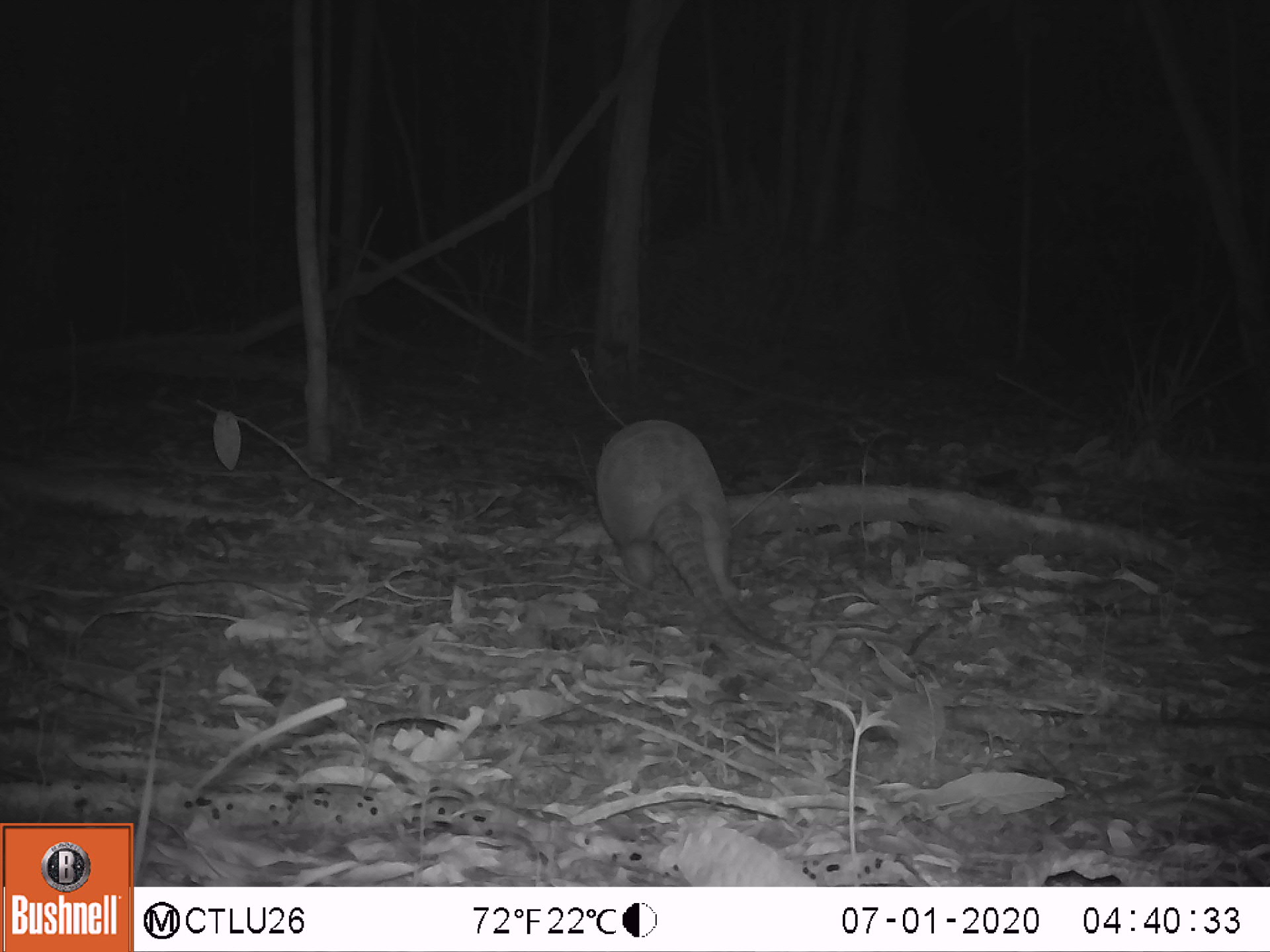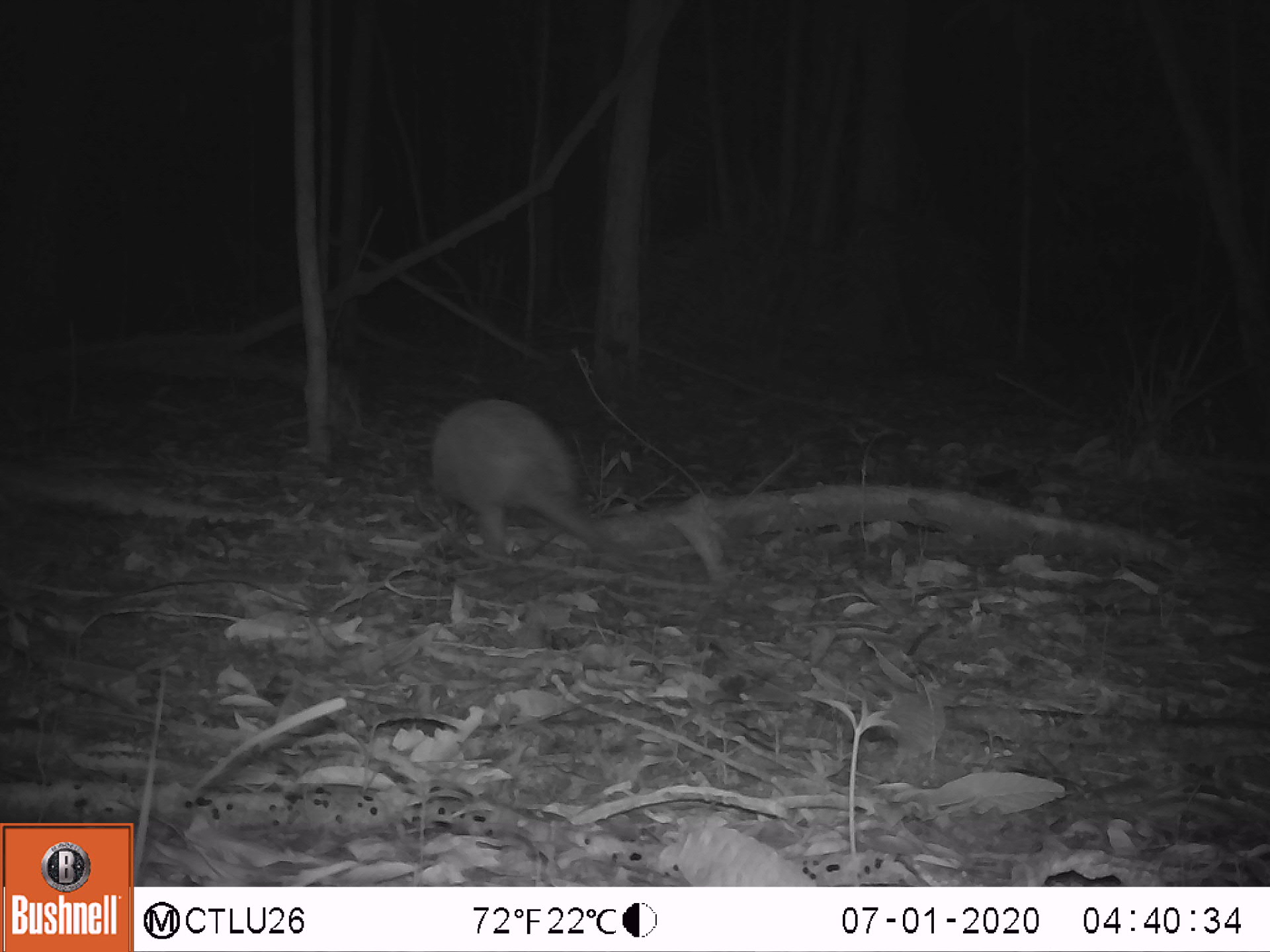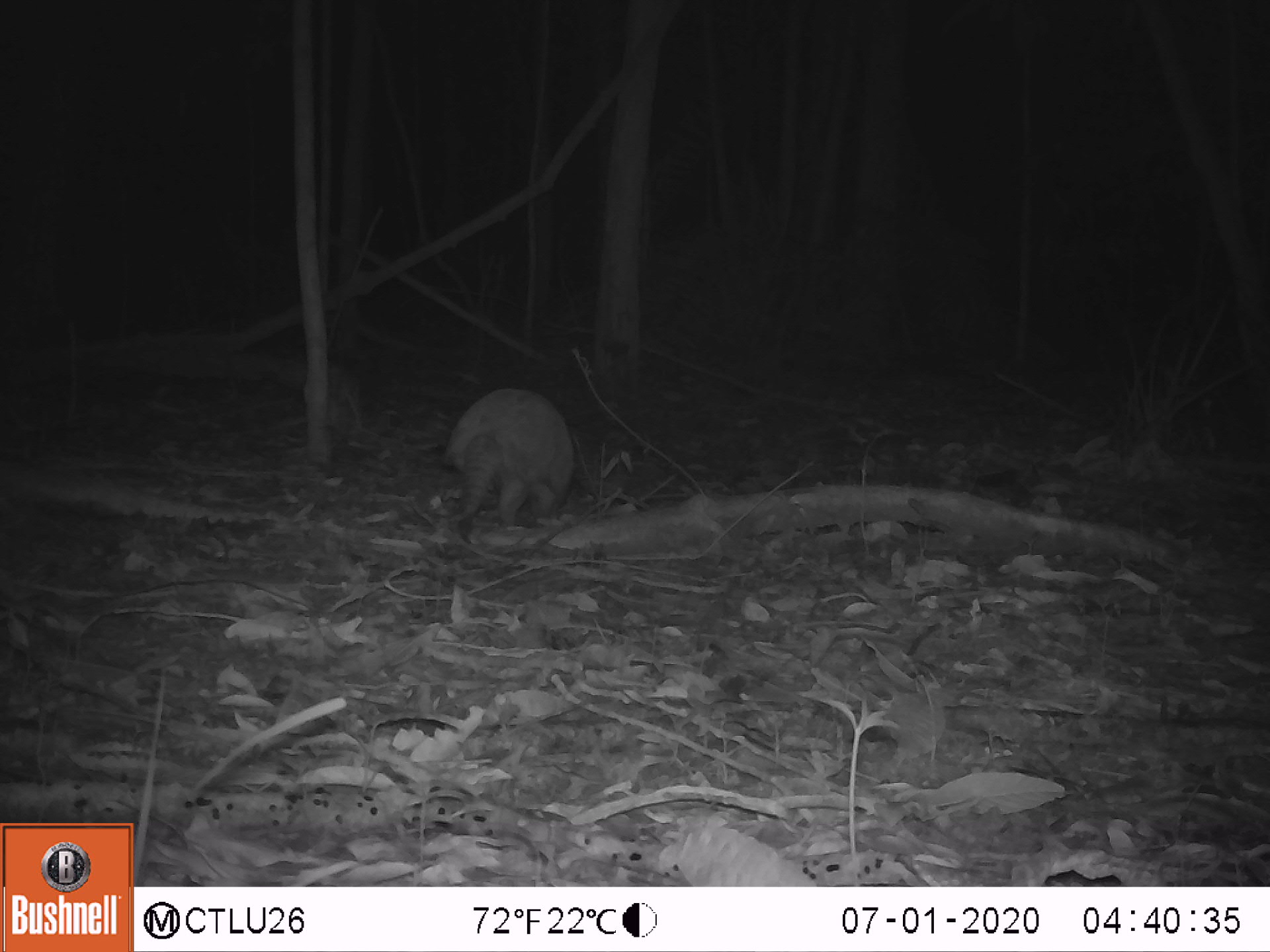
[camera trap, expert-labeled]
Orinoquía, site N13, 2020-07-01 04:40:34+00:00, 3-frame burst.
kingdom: Animalia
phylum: Chordata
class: Mammalia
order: Cingulata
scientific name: Cingulata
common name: armadillo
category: unknown armadillo